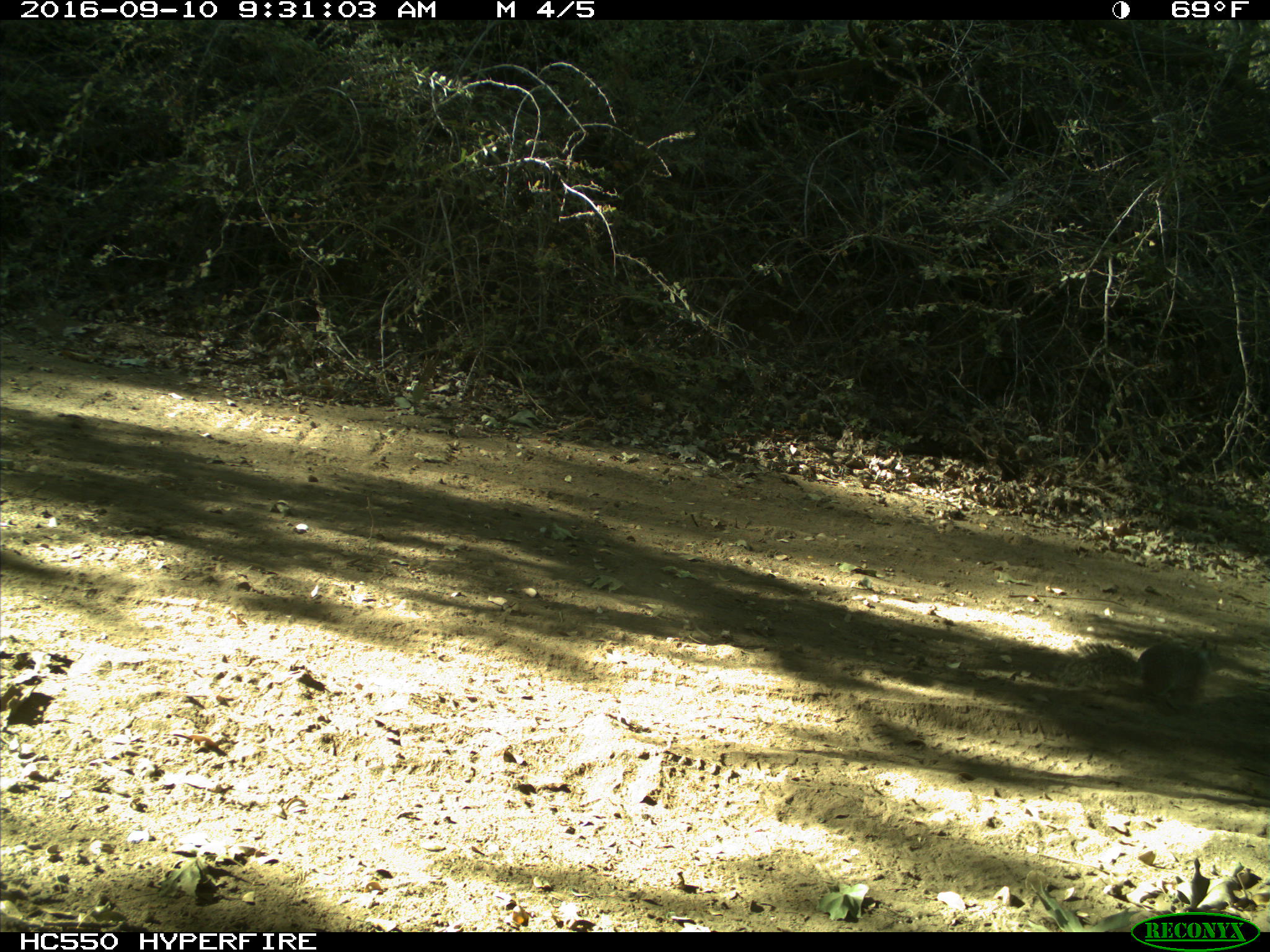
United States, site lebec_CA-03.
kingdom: Animalia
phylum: Chordata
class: Mammalia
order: Rodentia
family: Sciuridae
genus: Otospermophilus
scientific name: Otospermophilus beecheyi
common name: california ground squirrel